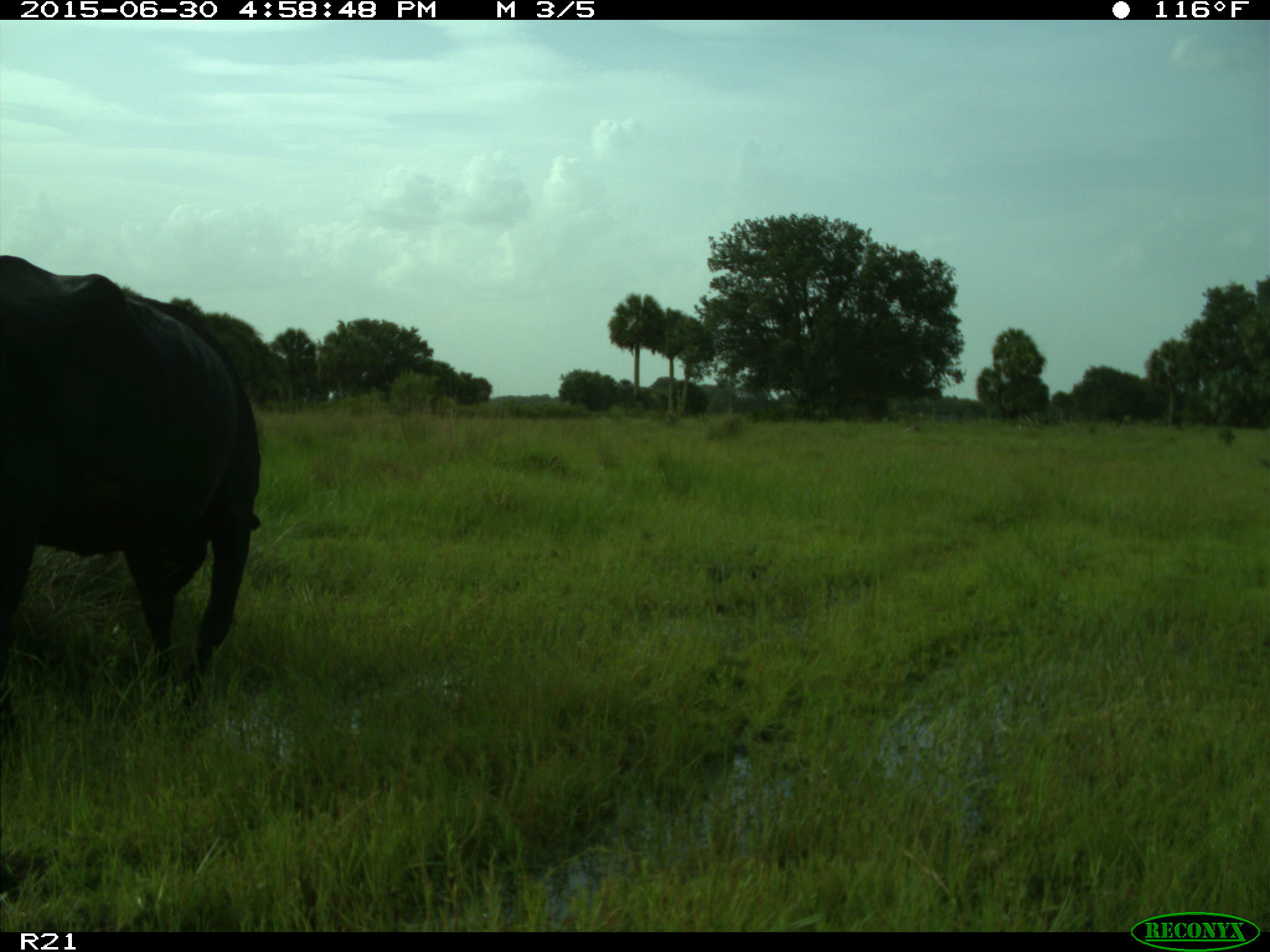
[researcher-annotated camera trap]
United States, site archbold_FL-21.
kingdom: Animalia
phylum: Chordata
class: Mammalia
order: Artiodactyla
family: Bovidae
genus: Bos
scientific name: Bos taurus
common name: domestic cow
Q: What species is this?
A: Bos taurus (domestic cow).